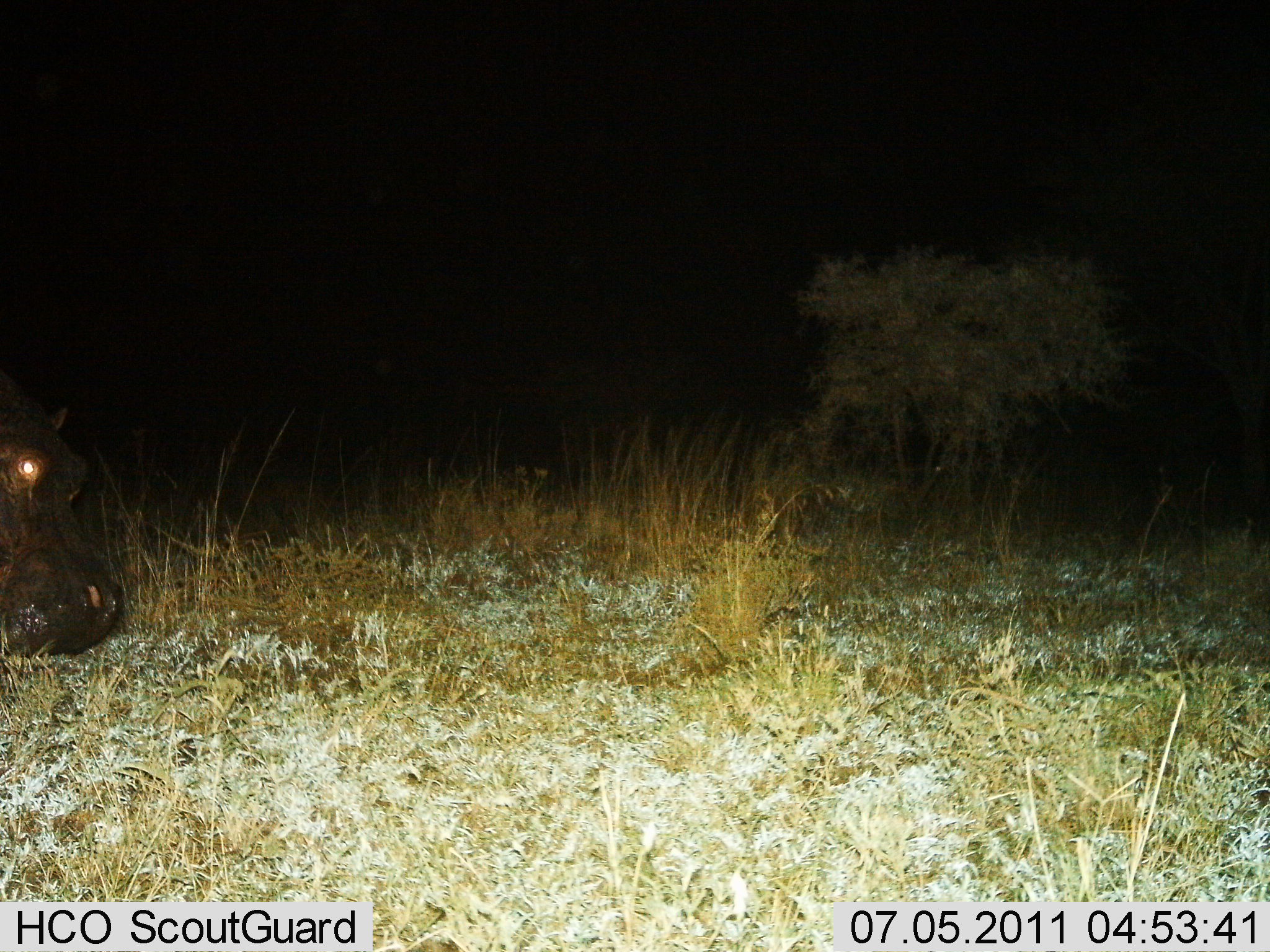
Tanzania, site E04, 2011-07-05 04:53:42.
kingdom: Animalia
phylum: Chordata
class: Mammalia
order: Artiodactyla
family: Hippopotamidae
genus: Hippopotamus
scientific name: Hippopotamus amphibius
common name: hippopotamus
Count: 1.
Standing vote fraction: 33%.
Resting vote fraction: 0%.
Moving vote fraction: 33%.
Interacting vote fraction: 0%.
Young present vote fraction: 0%.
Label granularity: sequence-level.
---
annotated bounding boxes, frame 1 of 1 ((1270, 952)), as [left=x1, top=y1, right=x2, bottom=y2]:
animal: [left=0, top=365, right=126, bottom=660]